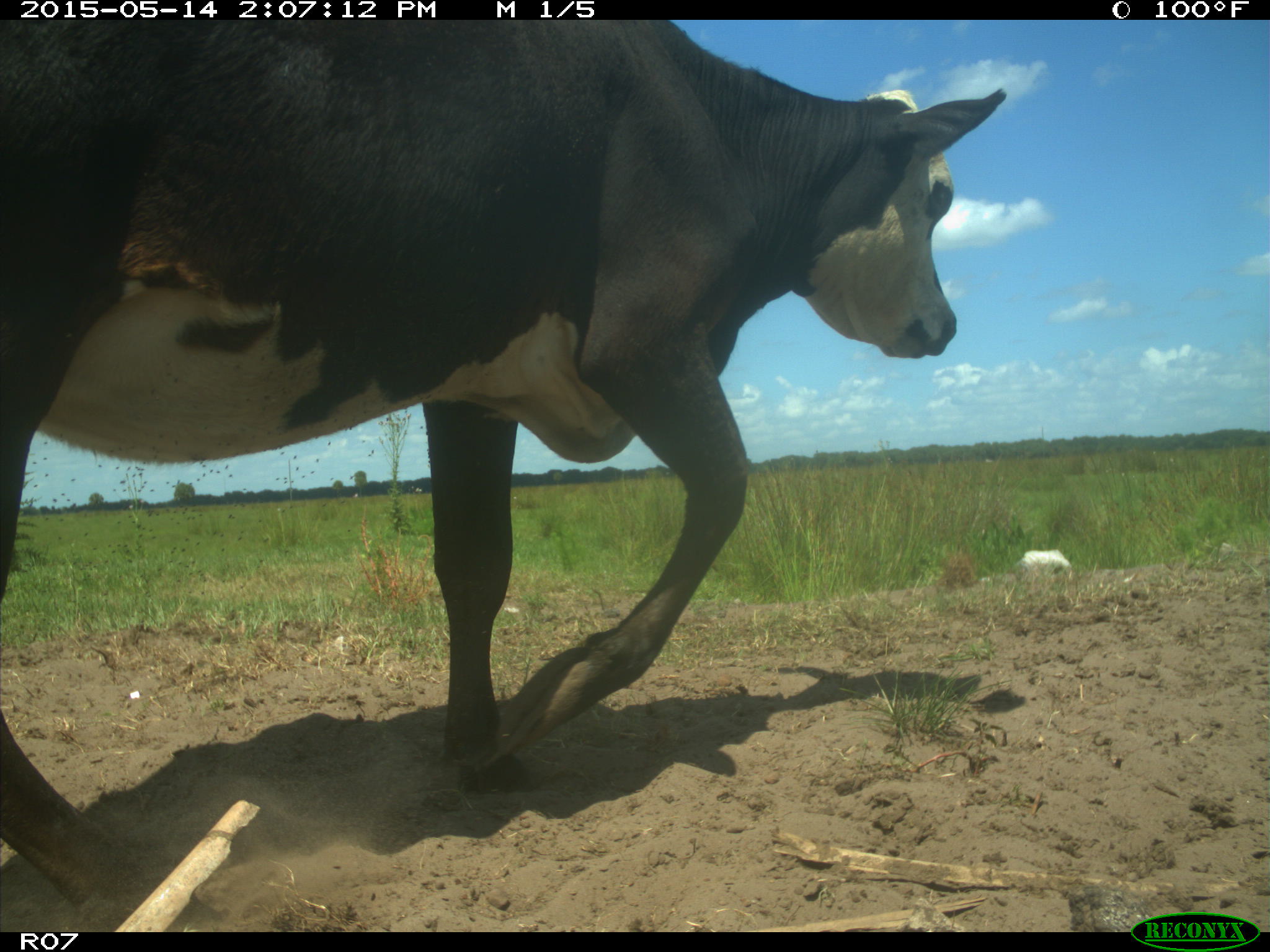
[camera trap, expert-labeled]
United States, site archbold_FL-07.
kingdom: Animalia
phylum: Chordata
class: Mammalia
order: Artiodactyla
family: Bovidae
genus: Bos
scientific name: Bos taurus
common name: domestic cow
Bos taurus (domestic cow).